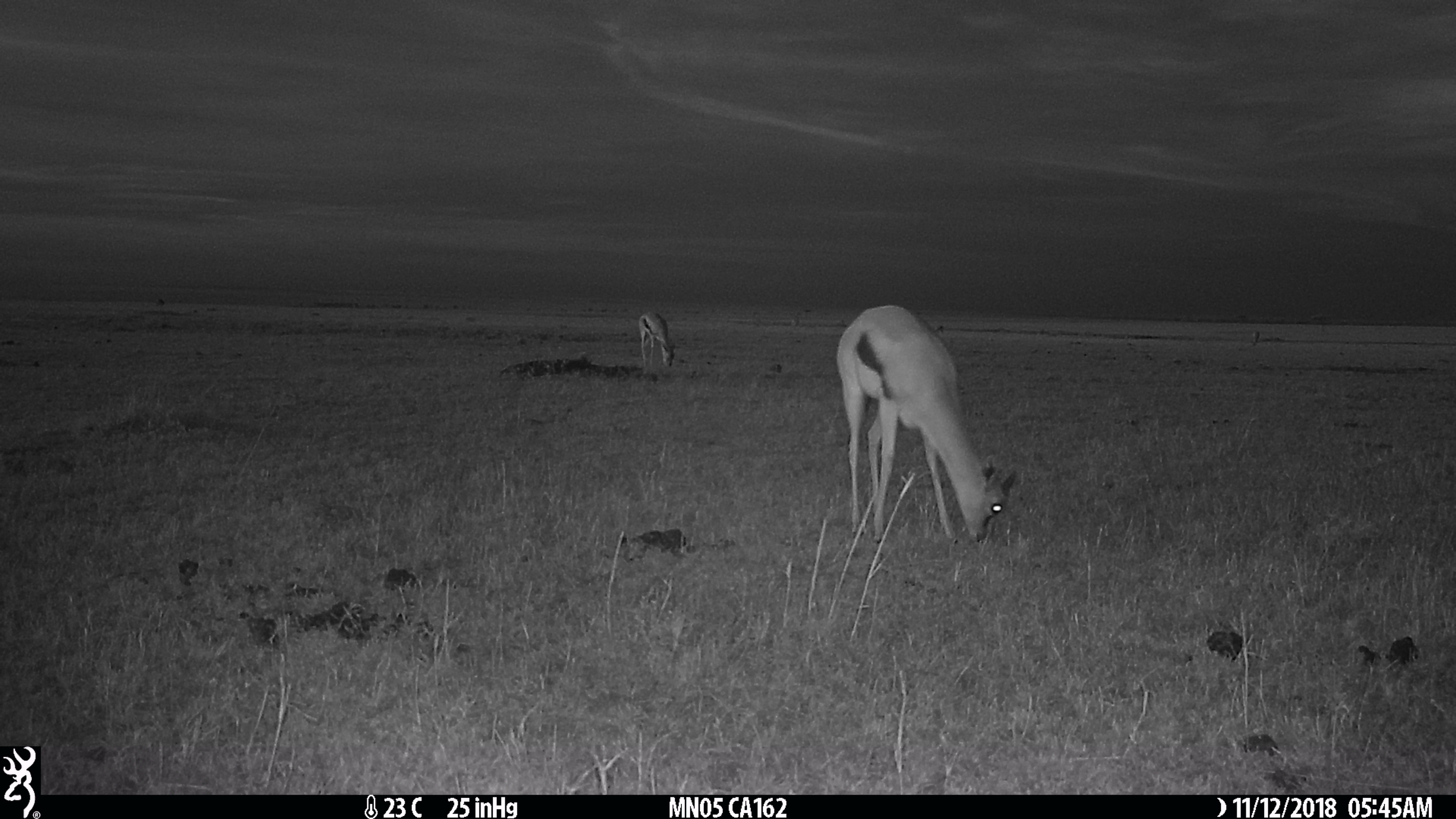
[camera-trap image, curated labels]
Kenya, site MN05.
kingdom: Animalia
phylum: Chordata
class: Mammalia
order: Artiodactyla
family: Bovidae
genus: Eudorcas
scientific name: Eudorcas thomsonii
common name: thomon's gazelle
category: gazelle thomsons